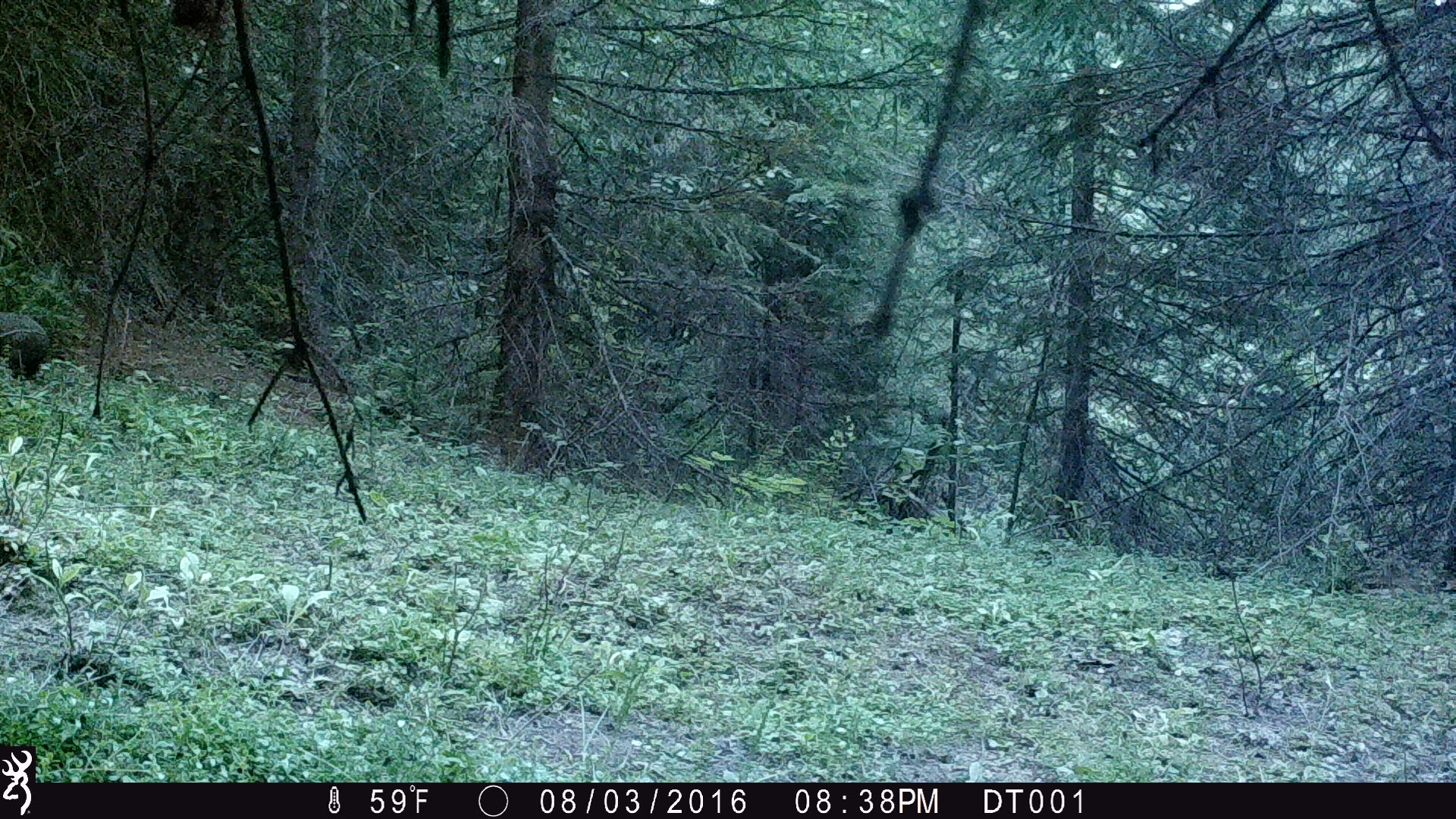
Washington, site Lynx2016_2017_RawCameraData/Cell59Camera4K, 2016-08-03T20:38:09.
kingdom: Animalia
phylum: Chordata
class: Mammalia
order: Lagomorpha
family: Leporidae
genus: Lepus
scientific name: Lepus americanus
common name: snowshoe hare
Lepus americanus (snowshoe hare). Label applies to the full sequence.